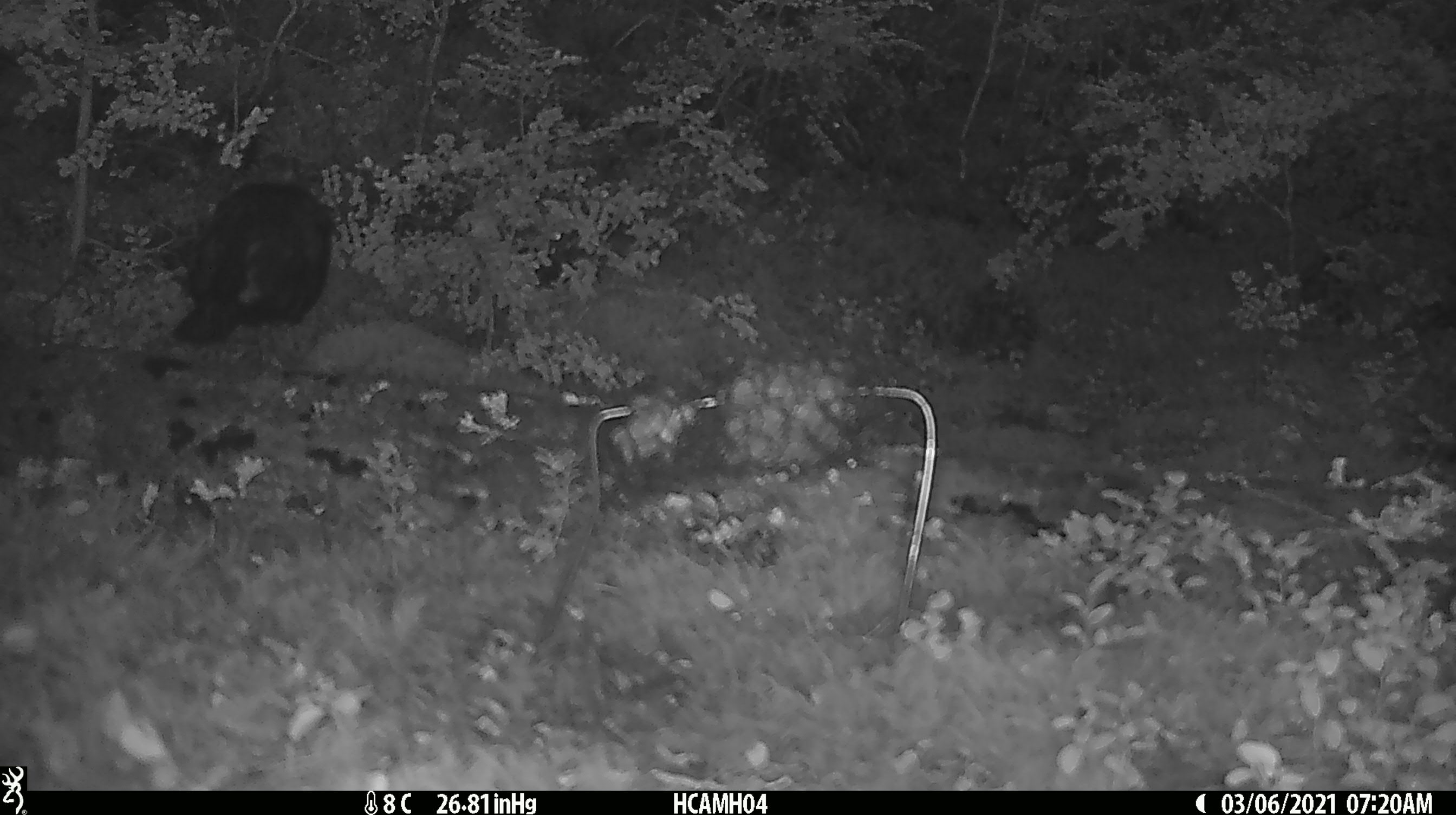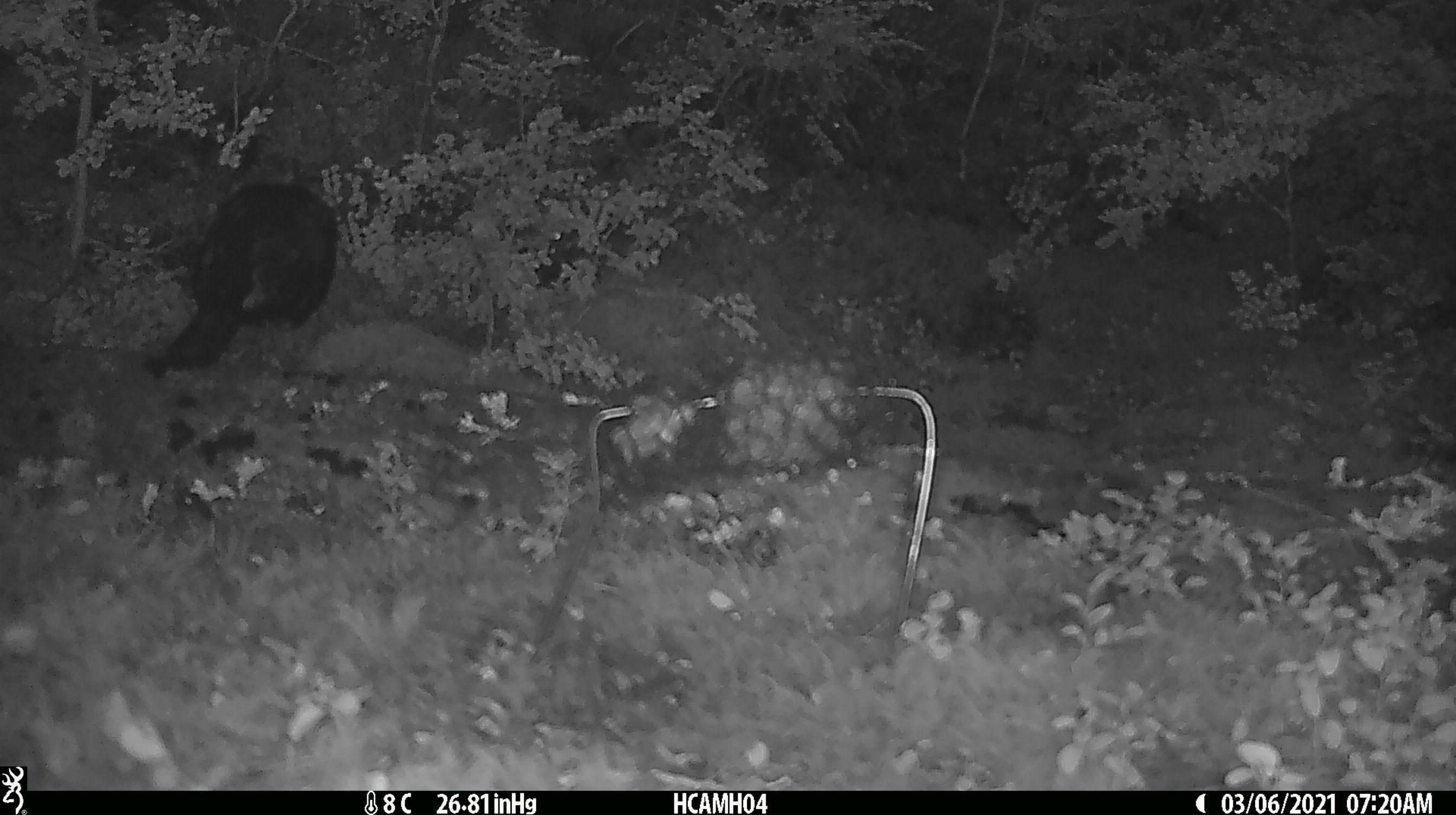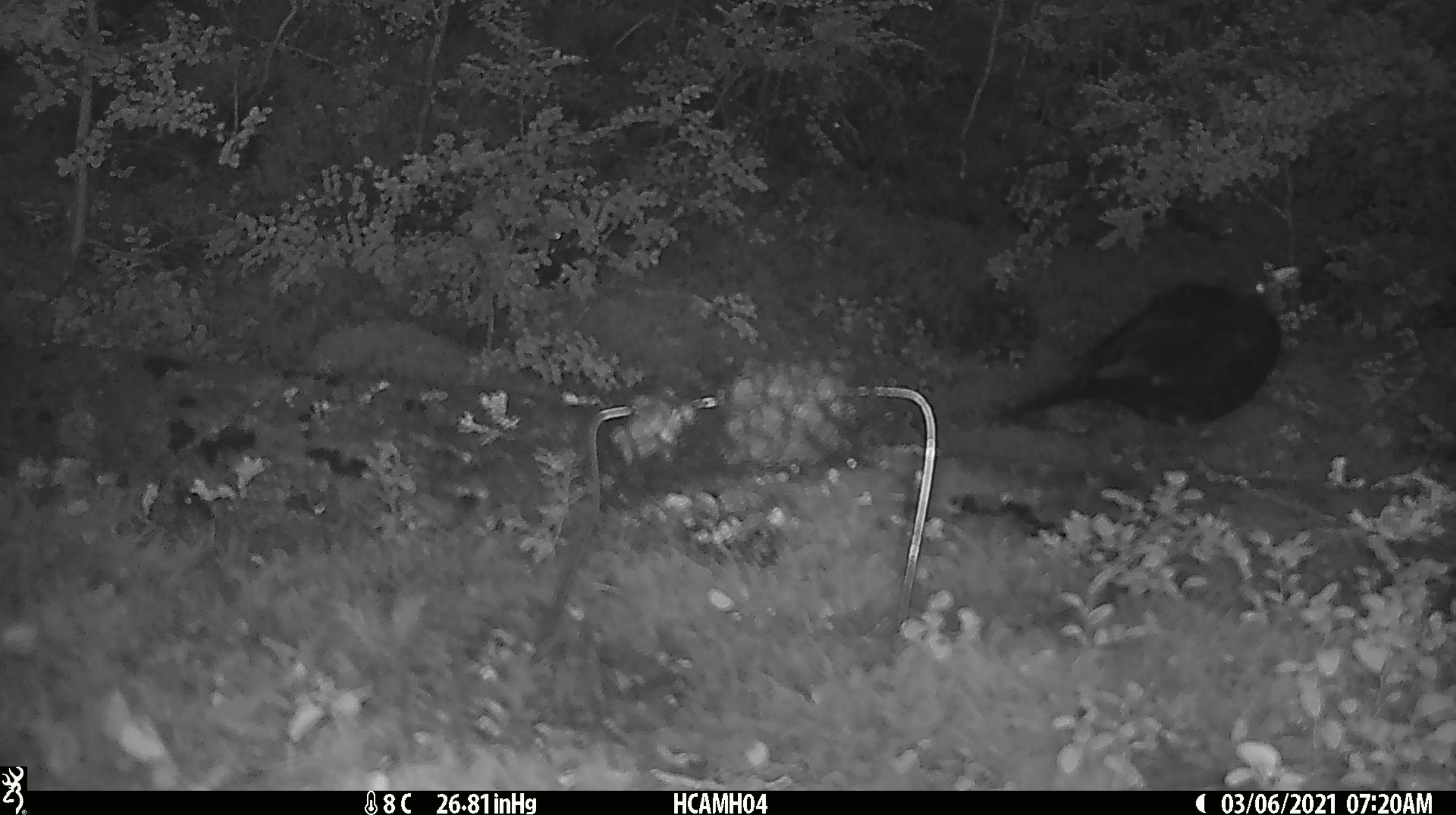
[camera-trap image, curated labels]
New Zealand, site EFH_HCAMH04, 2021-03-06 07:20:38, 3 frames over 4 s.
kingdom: Animalia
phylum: Chordata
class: Aves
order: Passeriformes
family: Turdidae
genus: Turdus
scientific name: Turdus merula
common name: eurasian blackbird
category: blackbird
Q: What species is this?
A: Blackbird (eurasian blackbird) (Turdus merula).